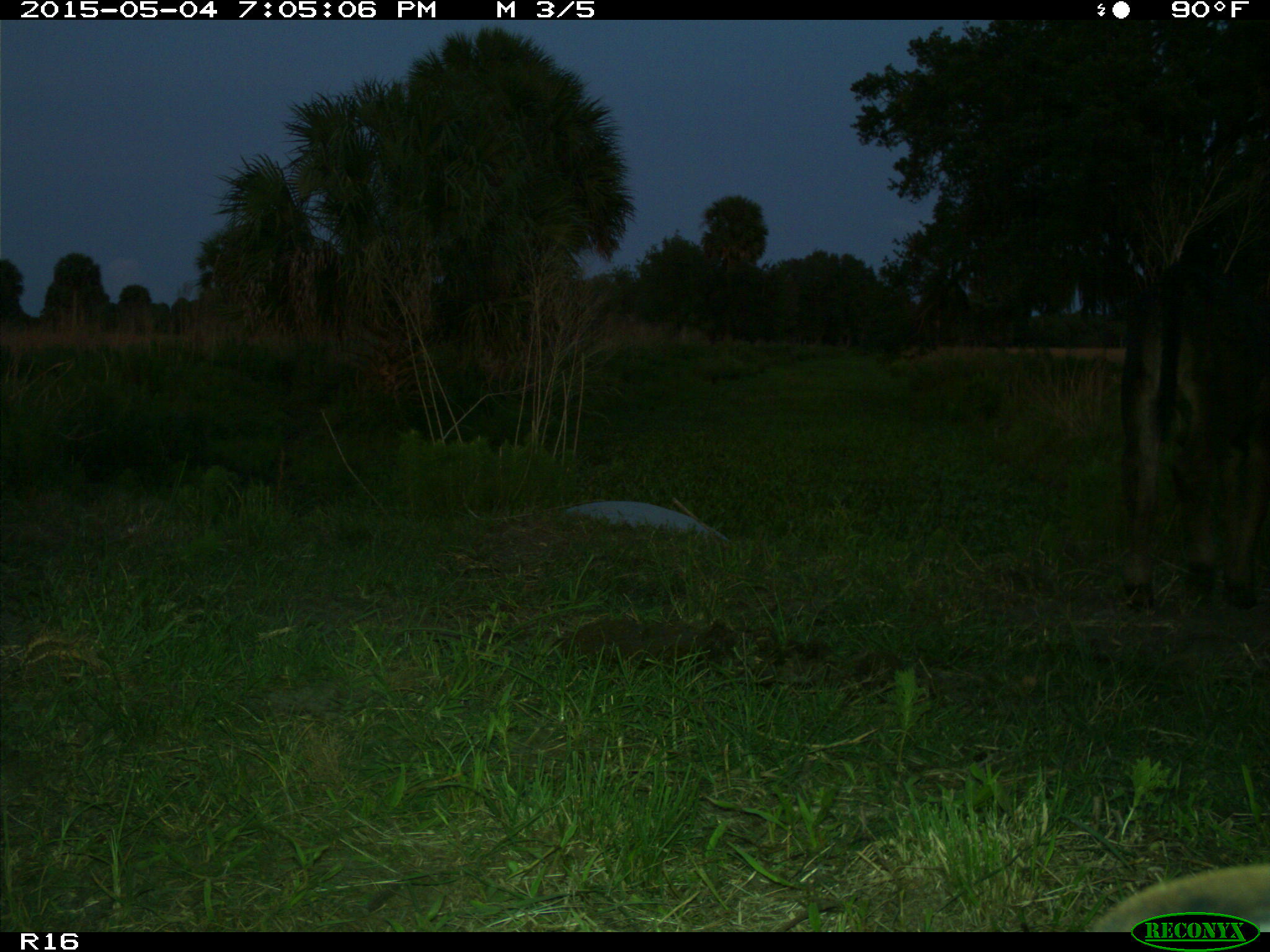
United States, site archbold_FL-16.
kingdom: Animalia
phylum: Chordata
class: Mammalia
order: Artiodactyla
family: Bovidae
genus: Bos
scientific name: Bos taurus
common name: domestic cow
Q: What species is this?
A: Bos taurus (domestic cow).